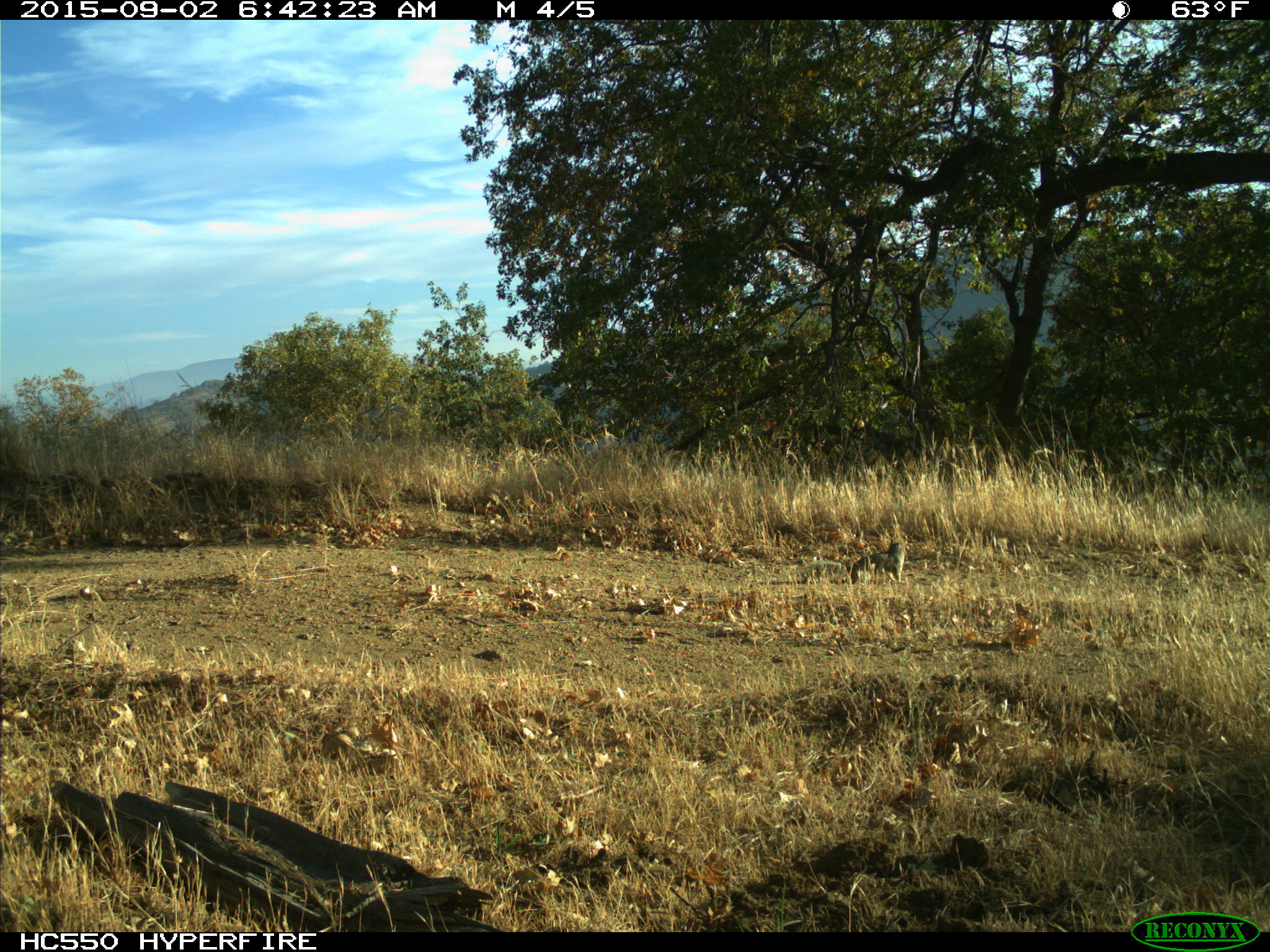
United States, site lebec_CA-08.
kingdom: Animalia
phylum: Chordata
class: Mammalia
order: Rodentia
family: Sciuridae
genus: Otospermophilus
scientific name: Otospermophilus beecheyi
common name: california ground squirrel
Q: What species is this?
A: Otospermophilus beecheyi (california ground squirrel).